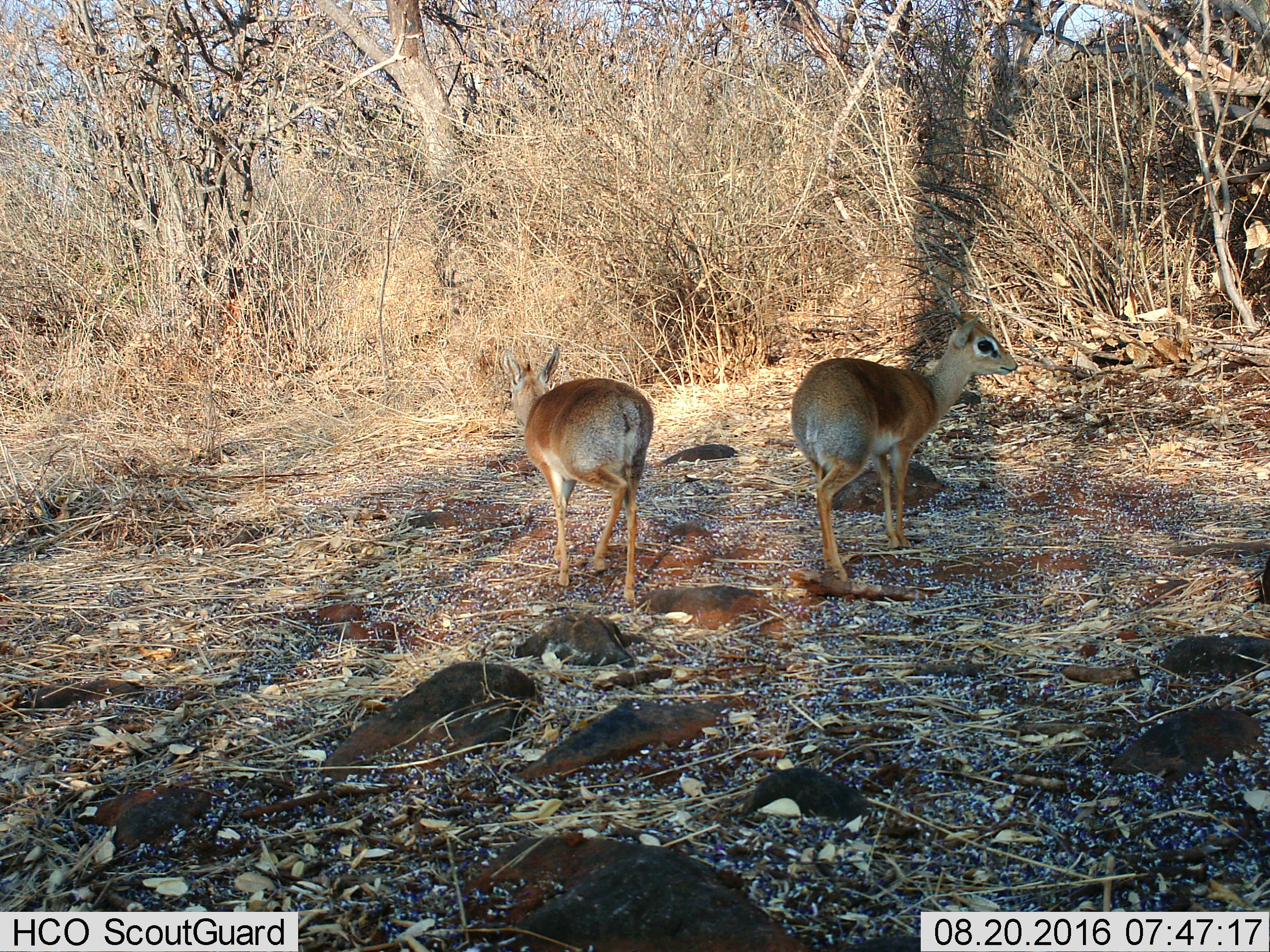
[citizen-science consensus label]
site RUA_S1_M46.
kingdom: Animalia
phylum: Chordata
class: Mammalia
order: Artiodactyla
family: Bovidae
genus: Madoqua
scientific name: Madoqua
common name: dik-dik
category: dikdik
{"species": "dikdik (dik-dik) (Madoqua)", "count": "2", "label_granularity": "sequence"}